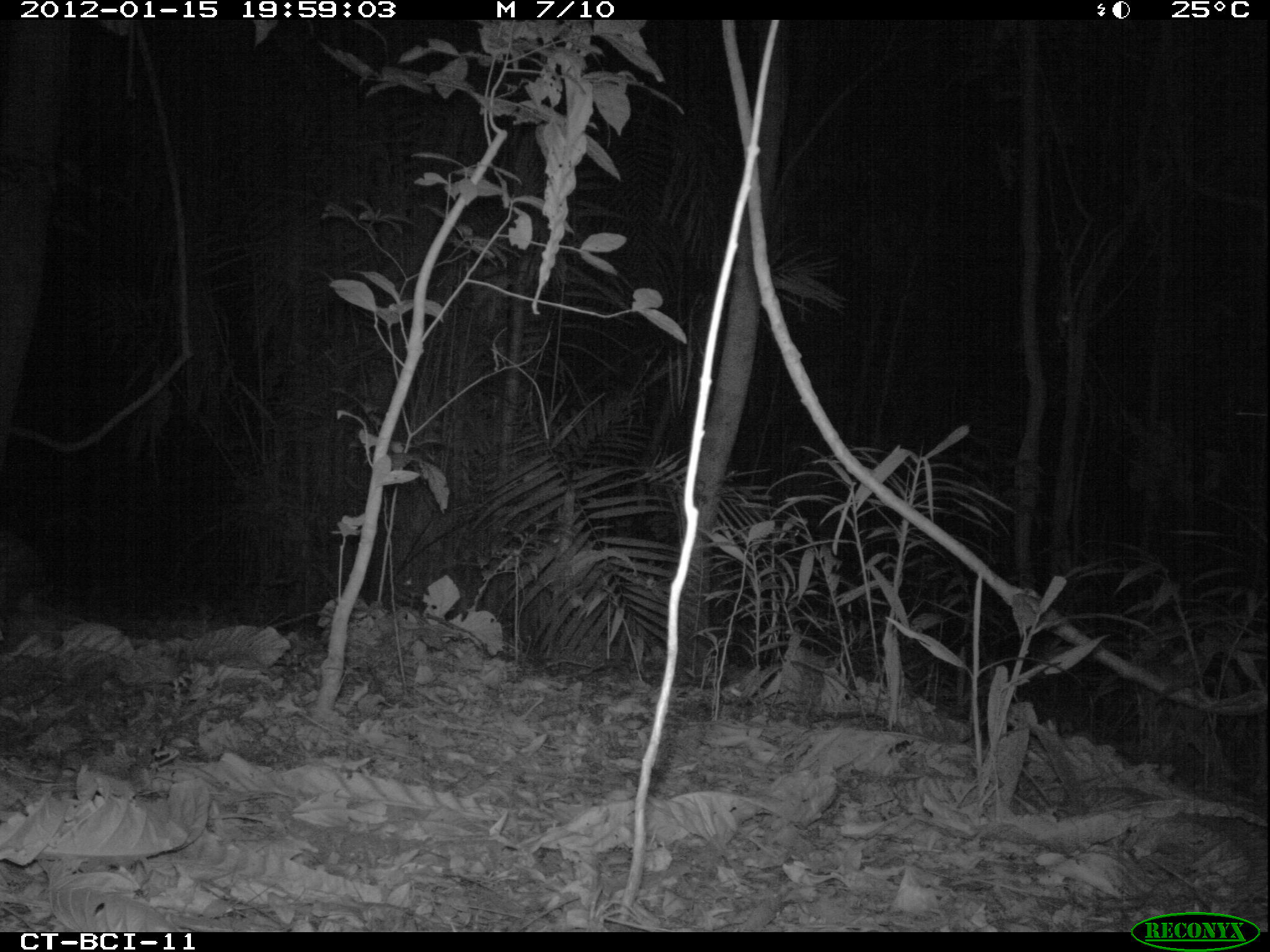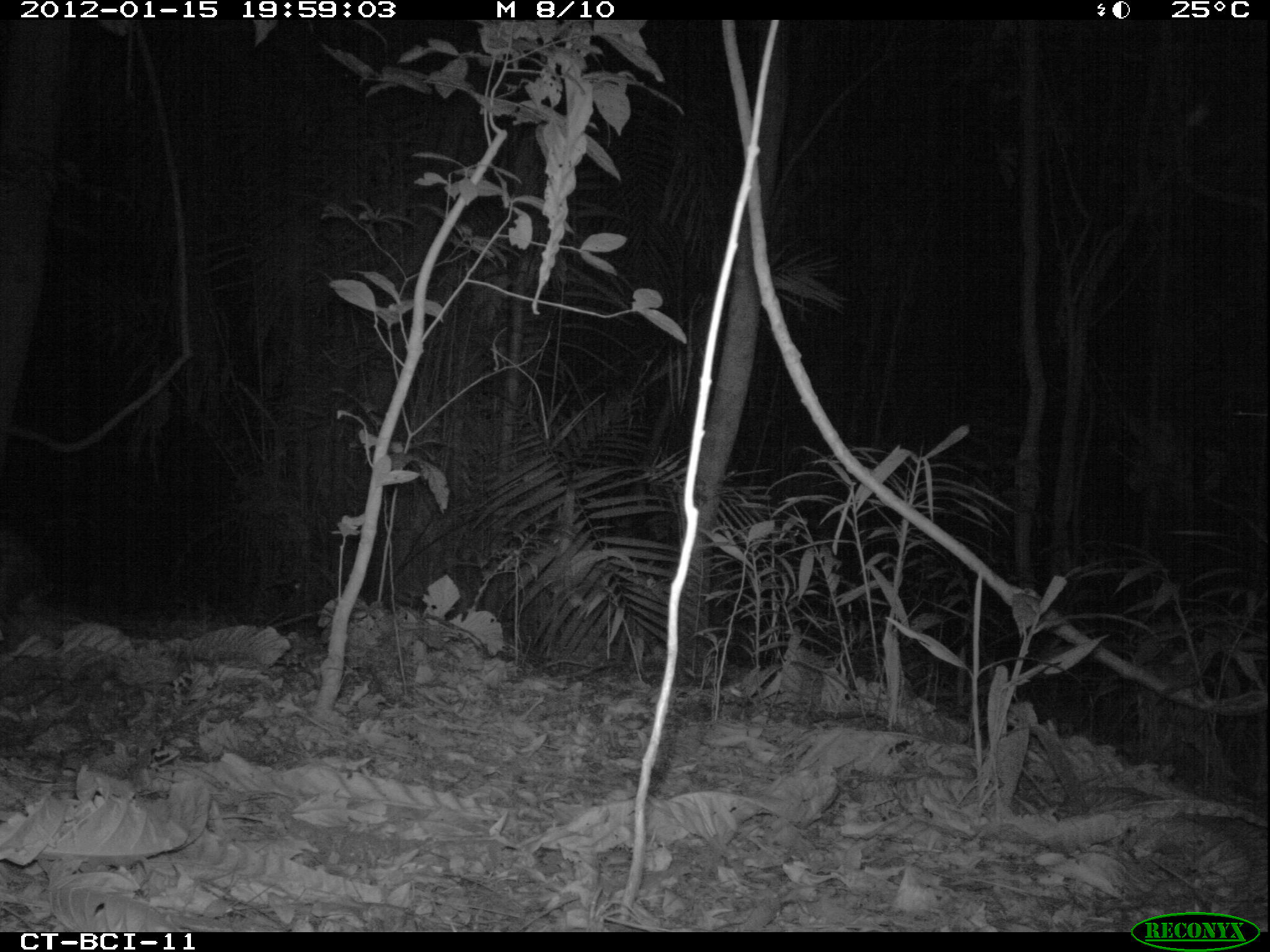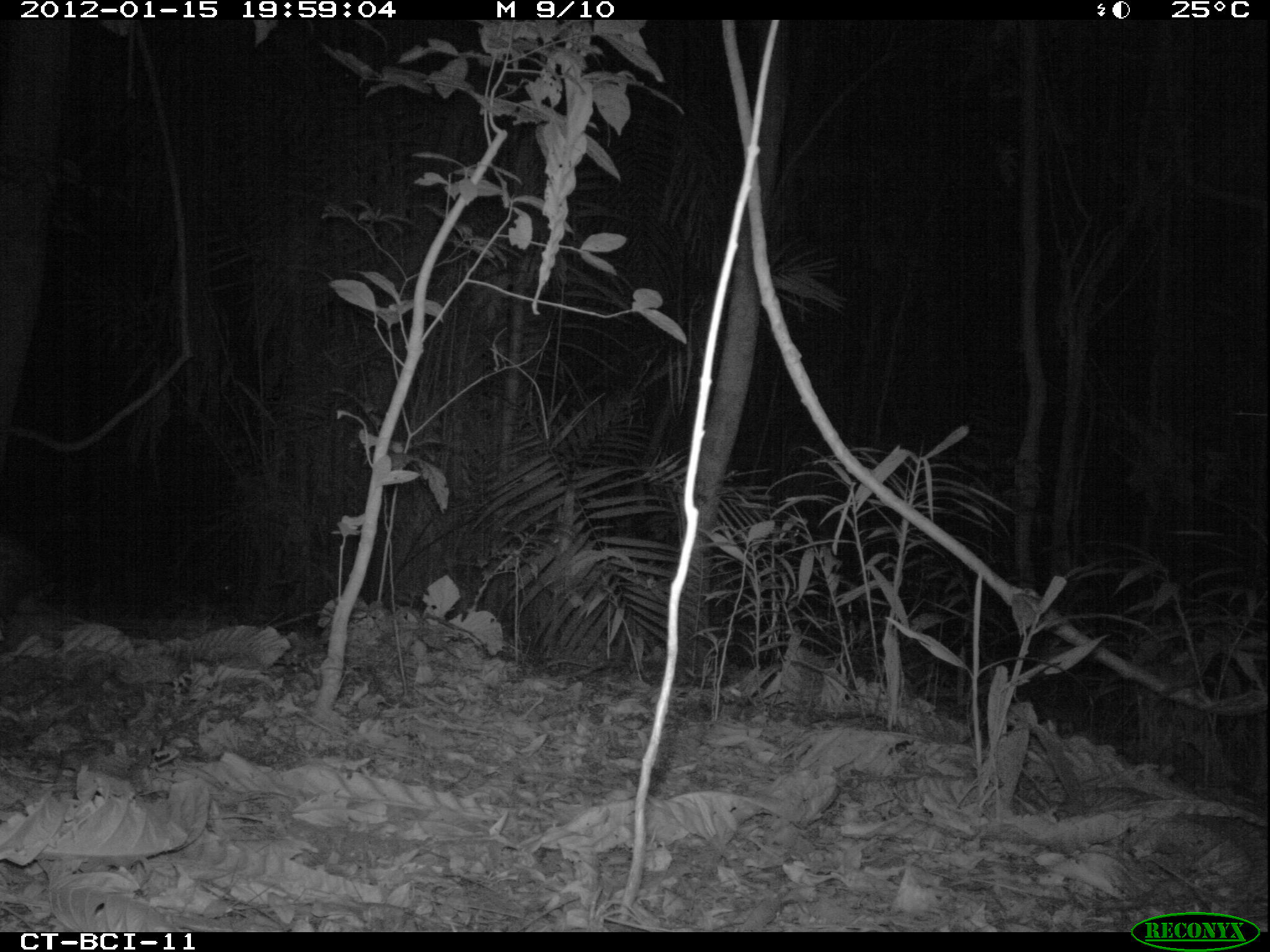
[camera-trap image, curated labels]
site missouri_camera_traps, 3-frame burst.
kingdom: Animalia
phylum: Chordata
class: Mammalia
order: Rodentia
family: Cuniculidae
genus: Cuniculus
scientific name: Cuniculus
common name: paca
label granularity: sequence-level